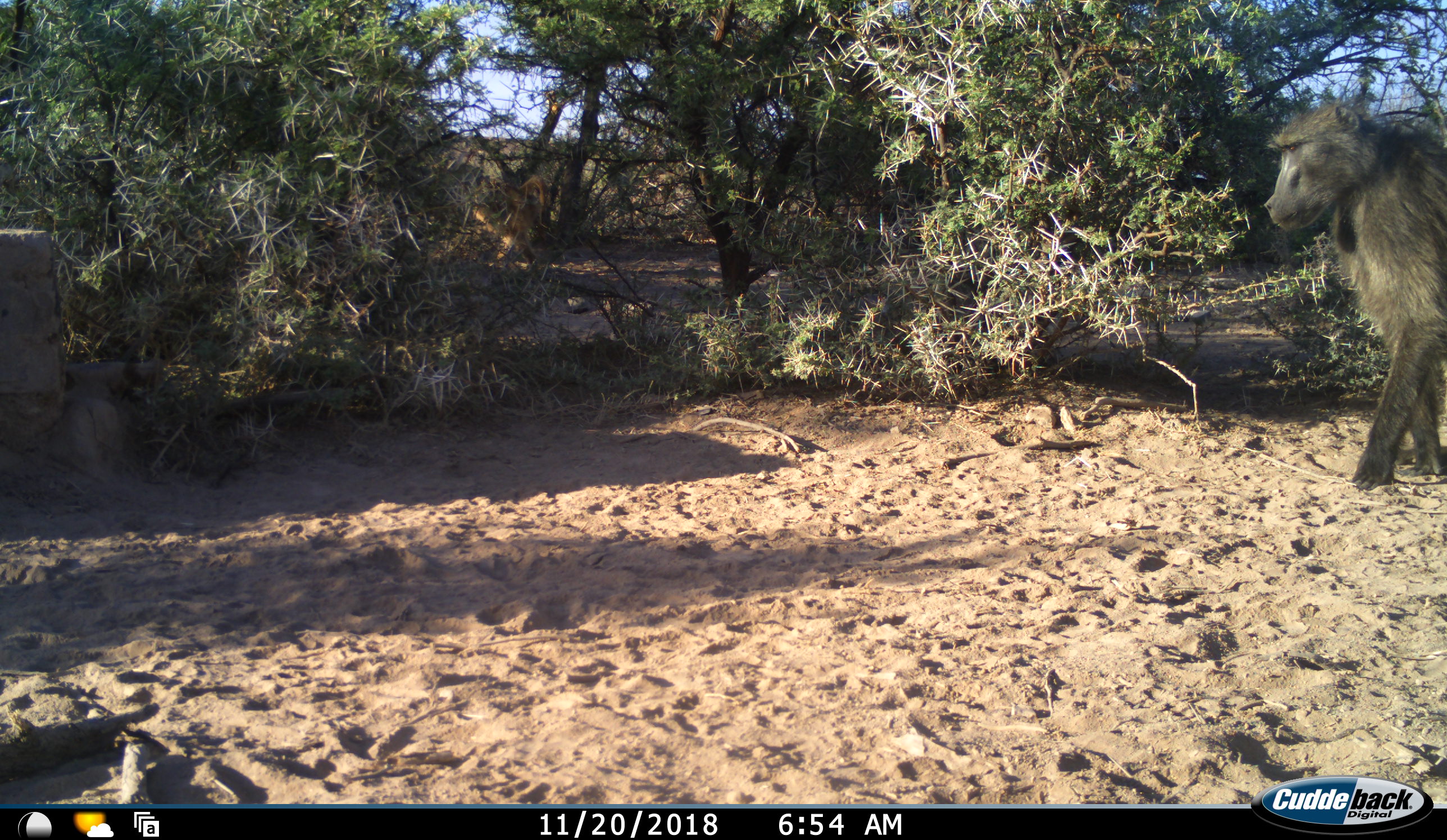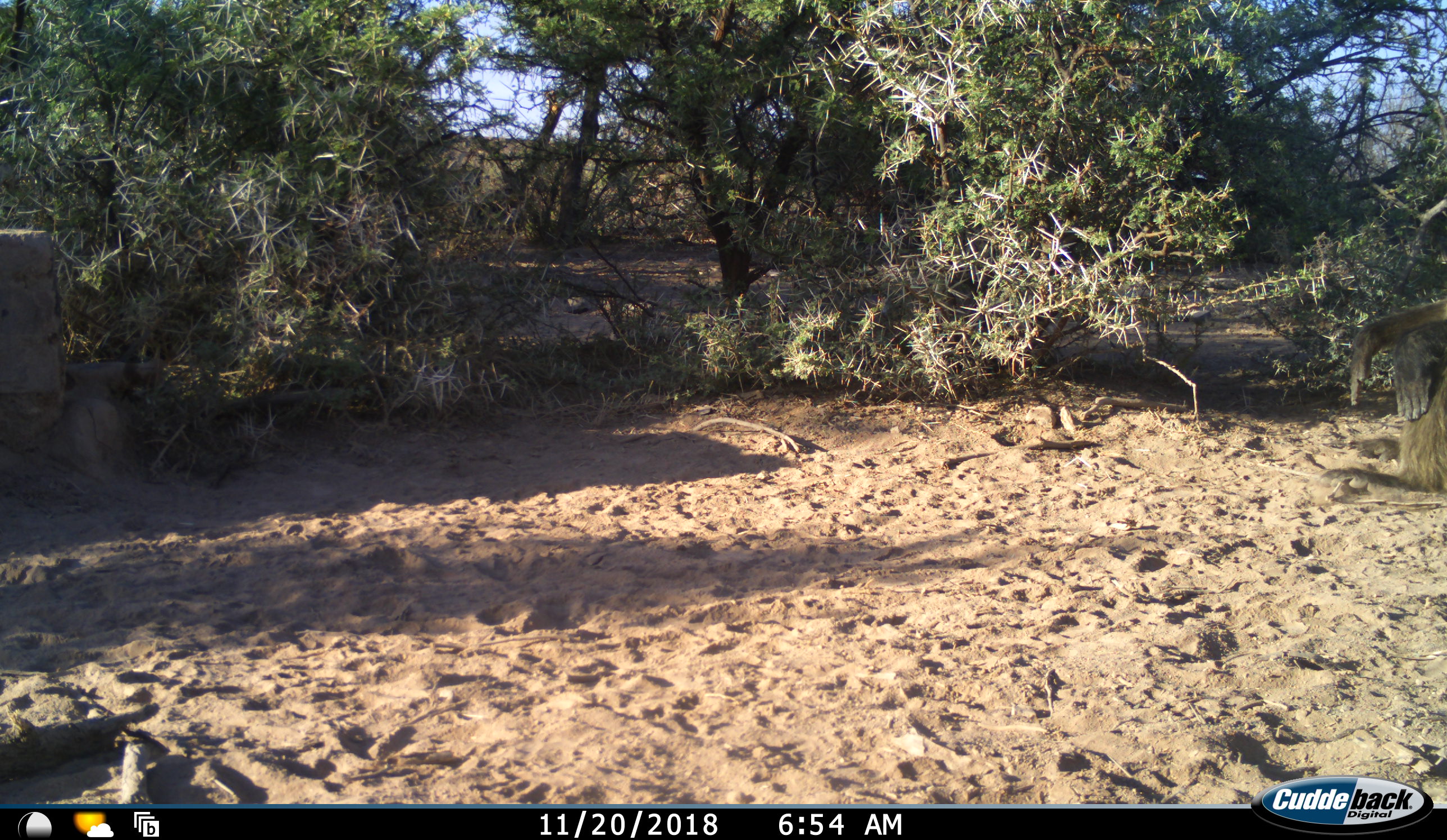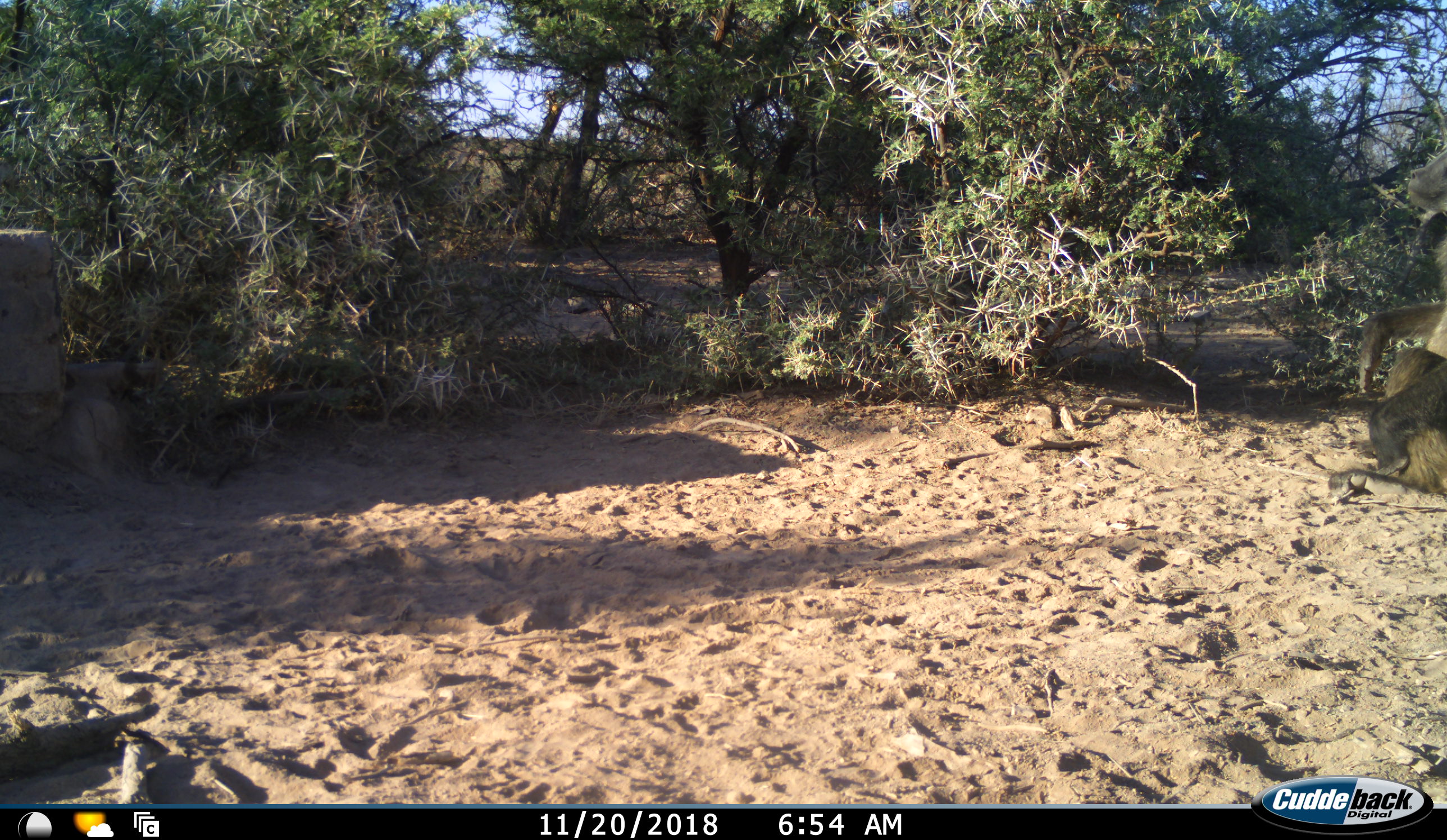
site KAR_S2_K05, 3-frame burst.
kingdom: Animalia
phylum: Chordata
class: Mammalia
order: Primates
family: Cercopithecidae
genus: Papio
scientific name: Papio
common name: baboon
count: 2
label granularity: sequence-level